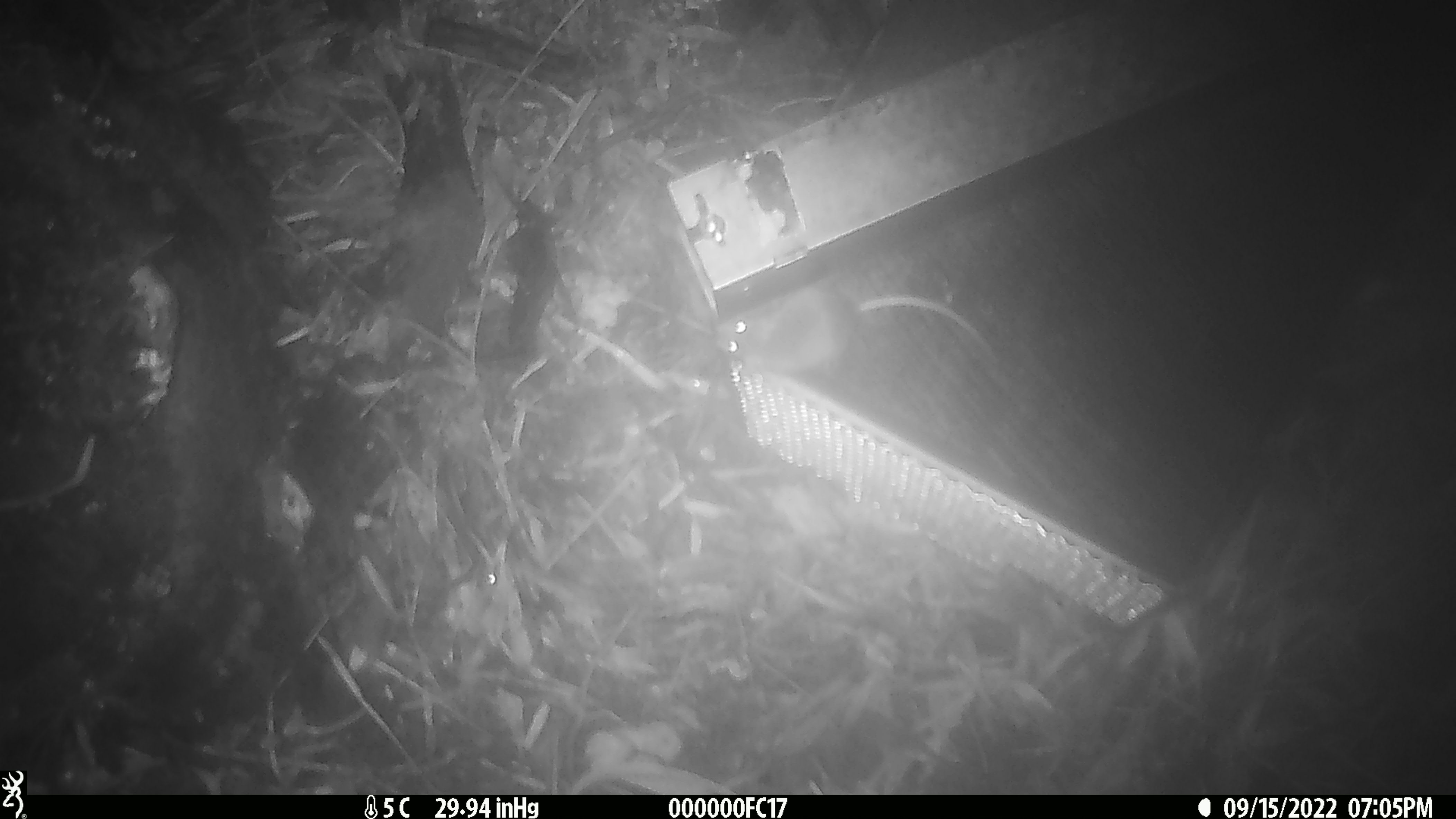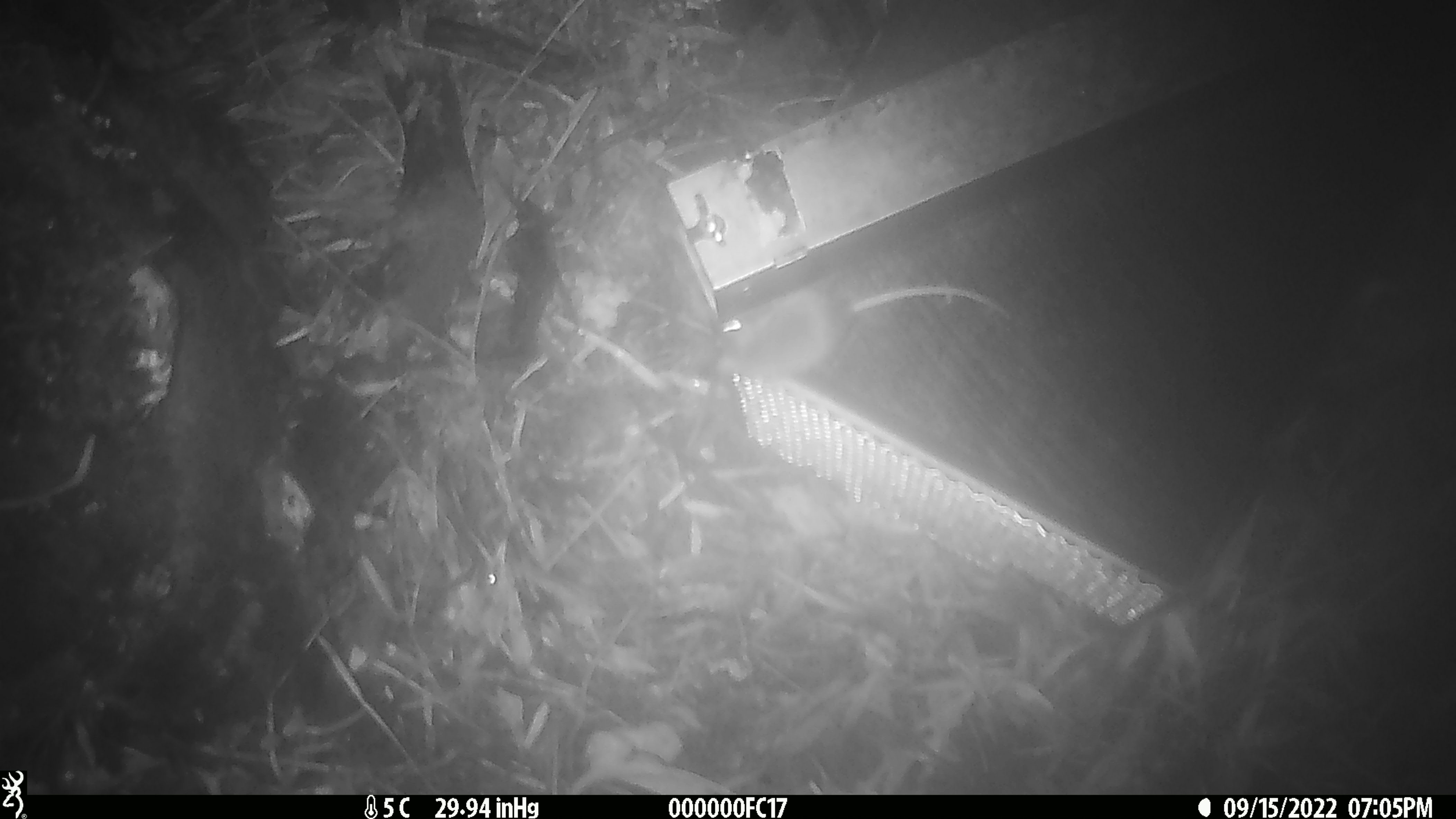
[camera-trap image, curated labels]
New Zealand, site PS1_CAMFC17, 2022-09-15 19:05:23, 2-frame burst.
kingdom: Animalia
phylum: Chordata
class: Mammalia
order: Rodentia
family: Muridae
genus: Mus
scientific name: Mus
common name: mouse